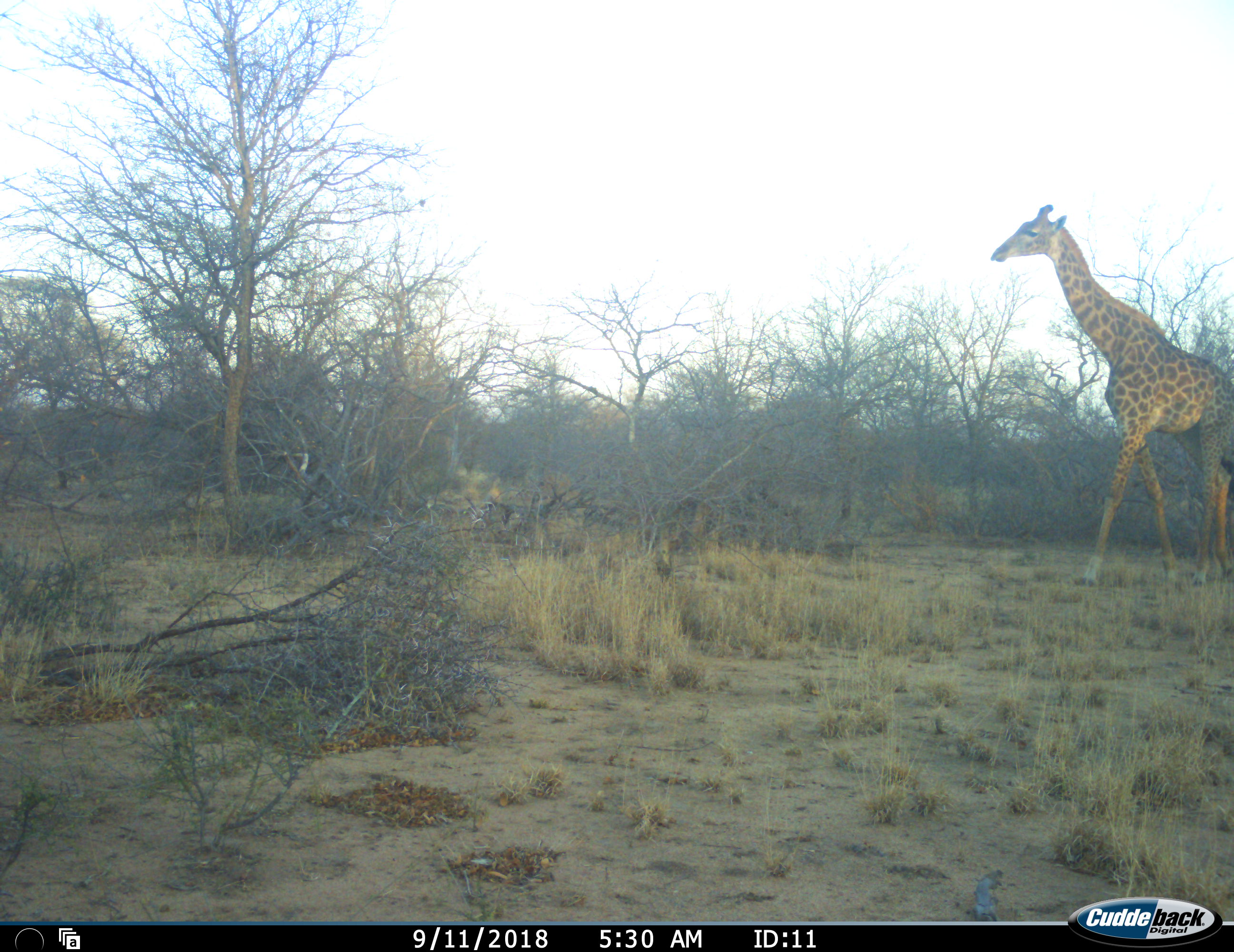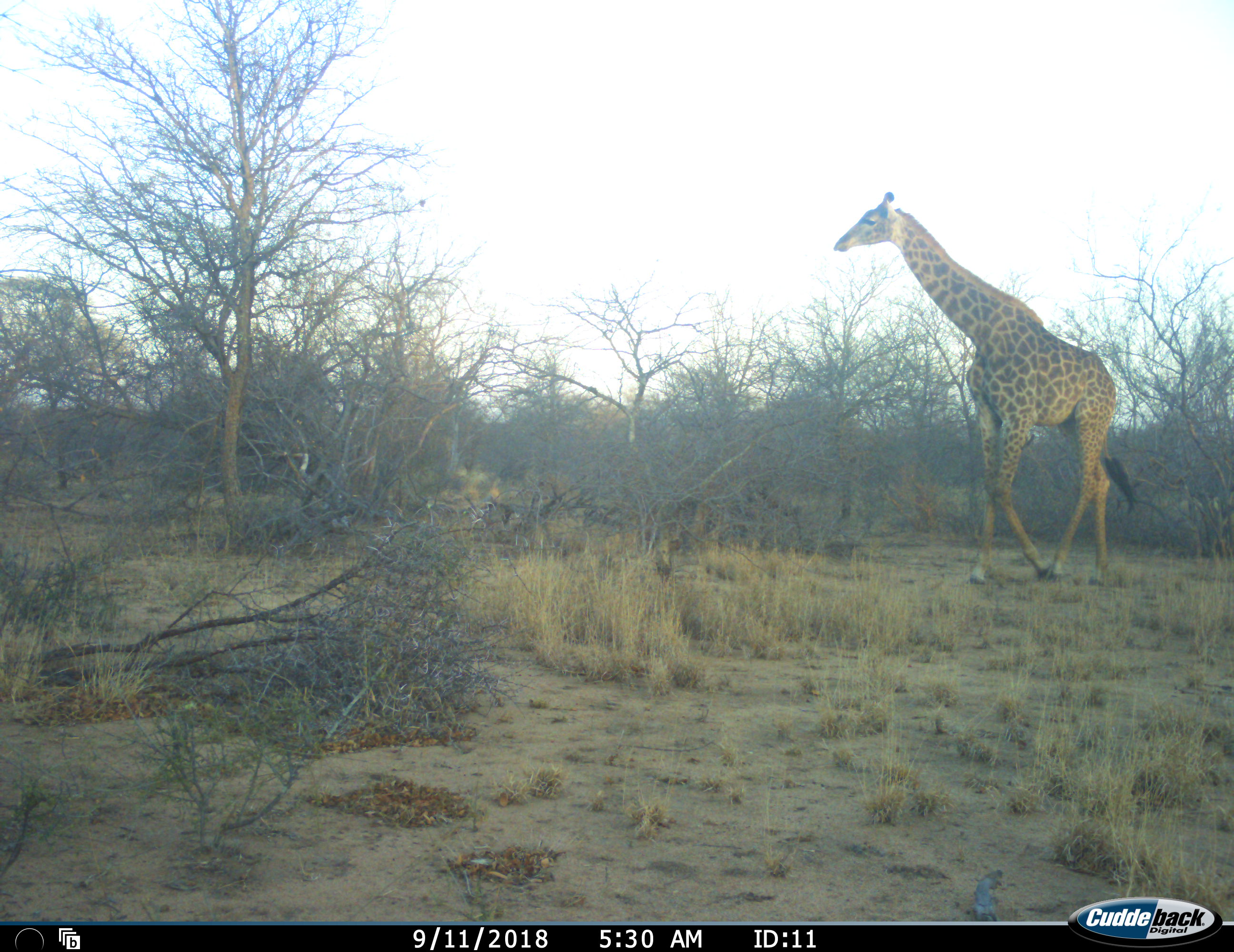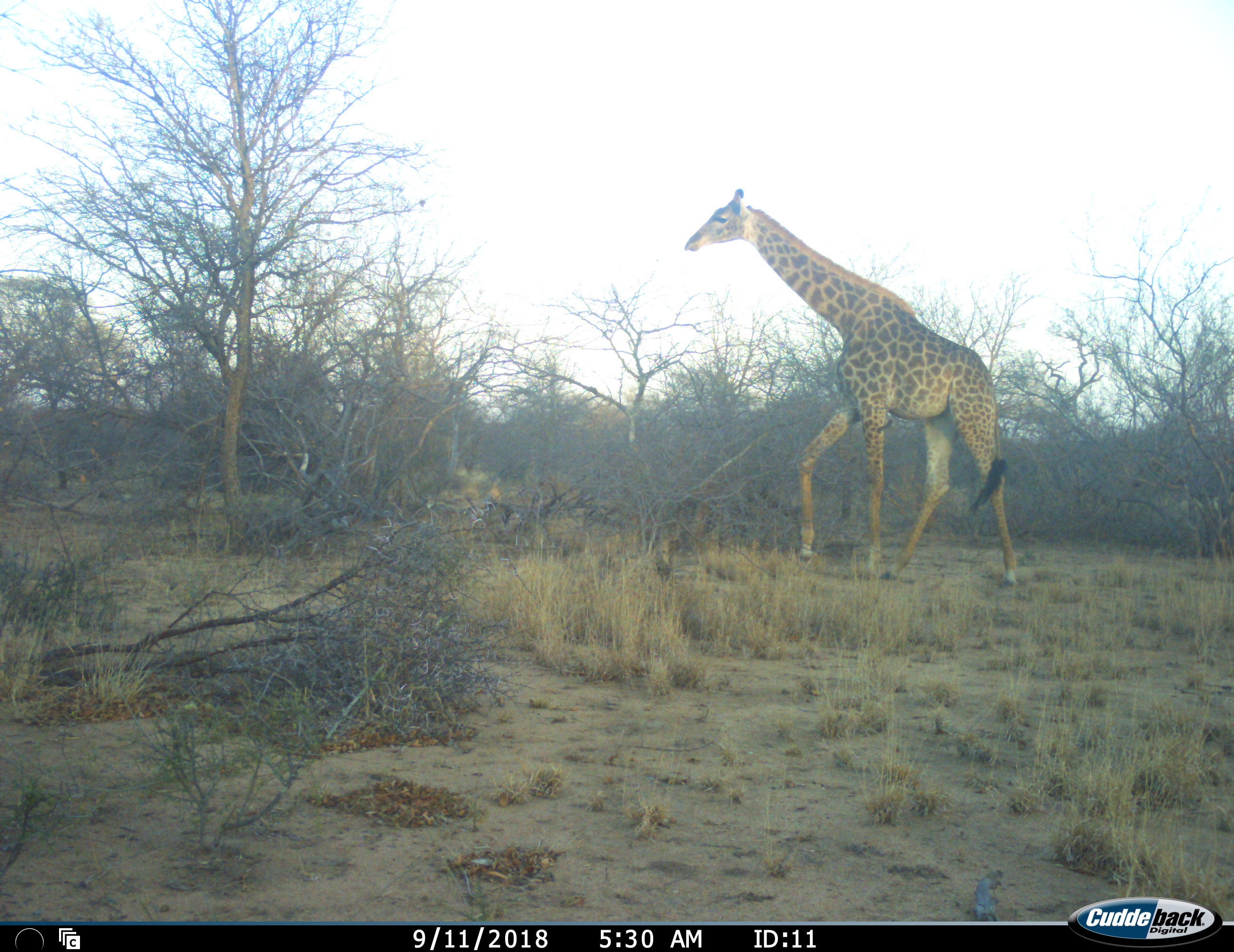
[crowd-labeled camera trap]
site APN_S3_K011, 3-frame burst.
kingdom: Animalia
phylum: Chordata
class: Mammalia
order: Artiodactyla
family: Giraffidae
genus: Giraffa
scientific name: Giraffa camelopardalis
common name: giraffe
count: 1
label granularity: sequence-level